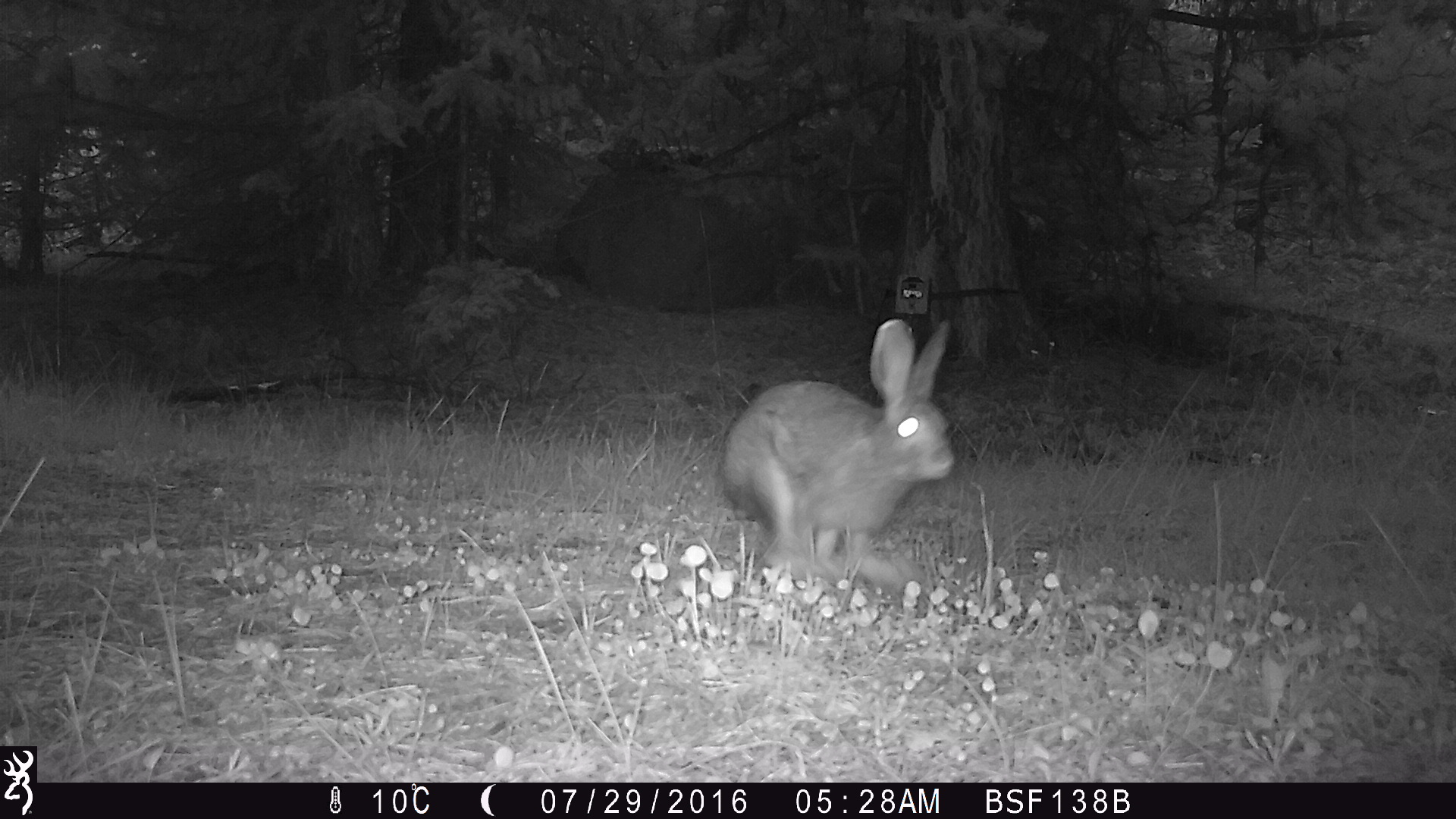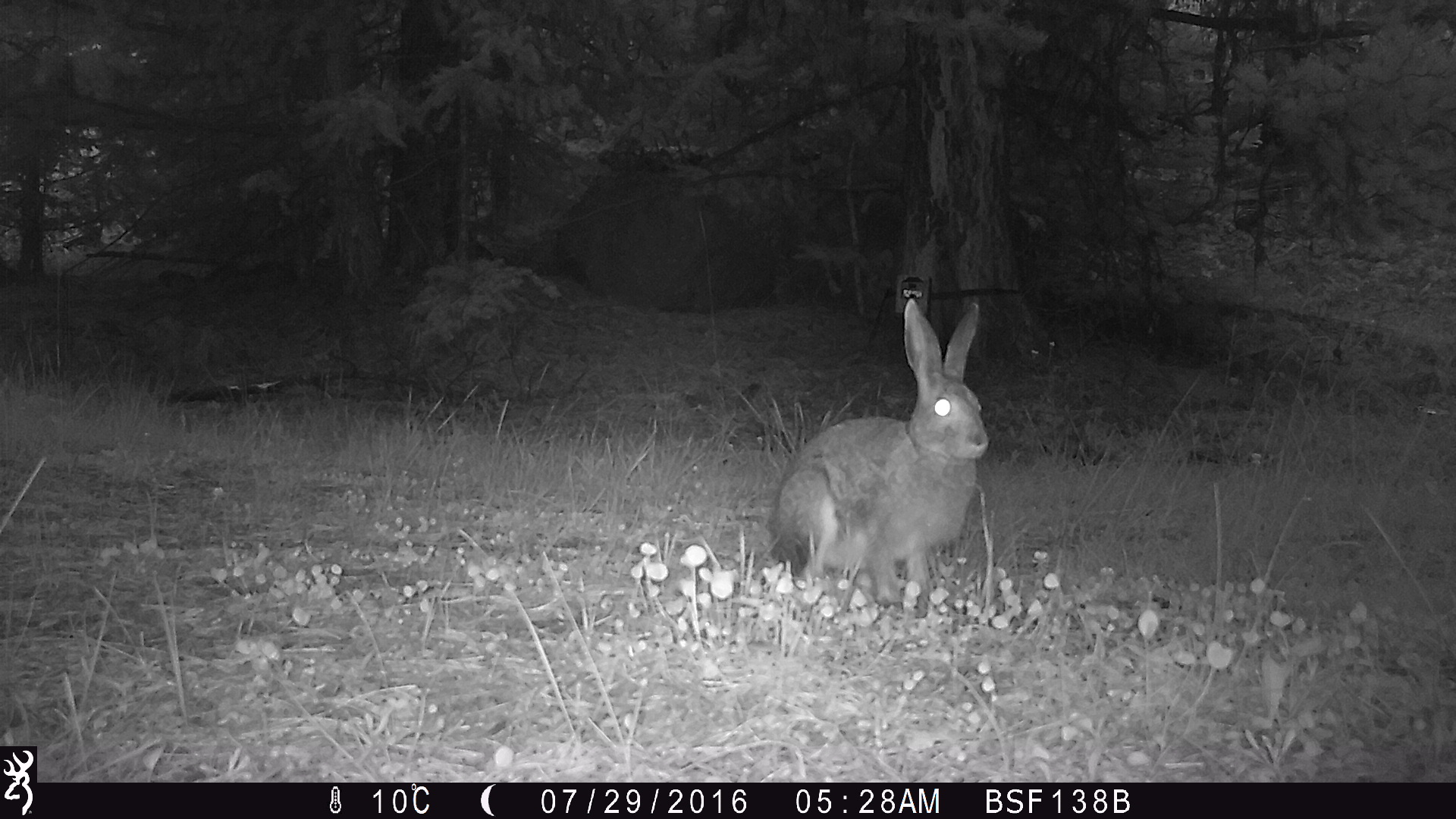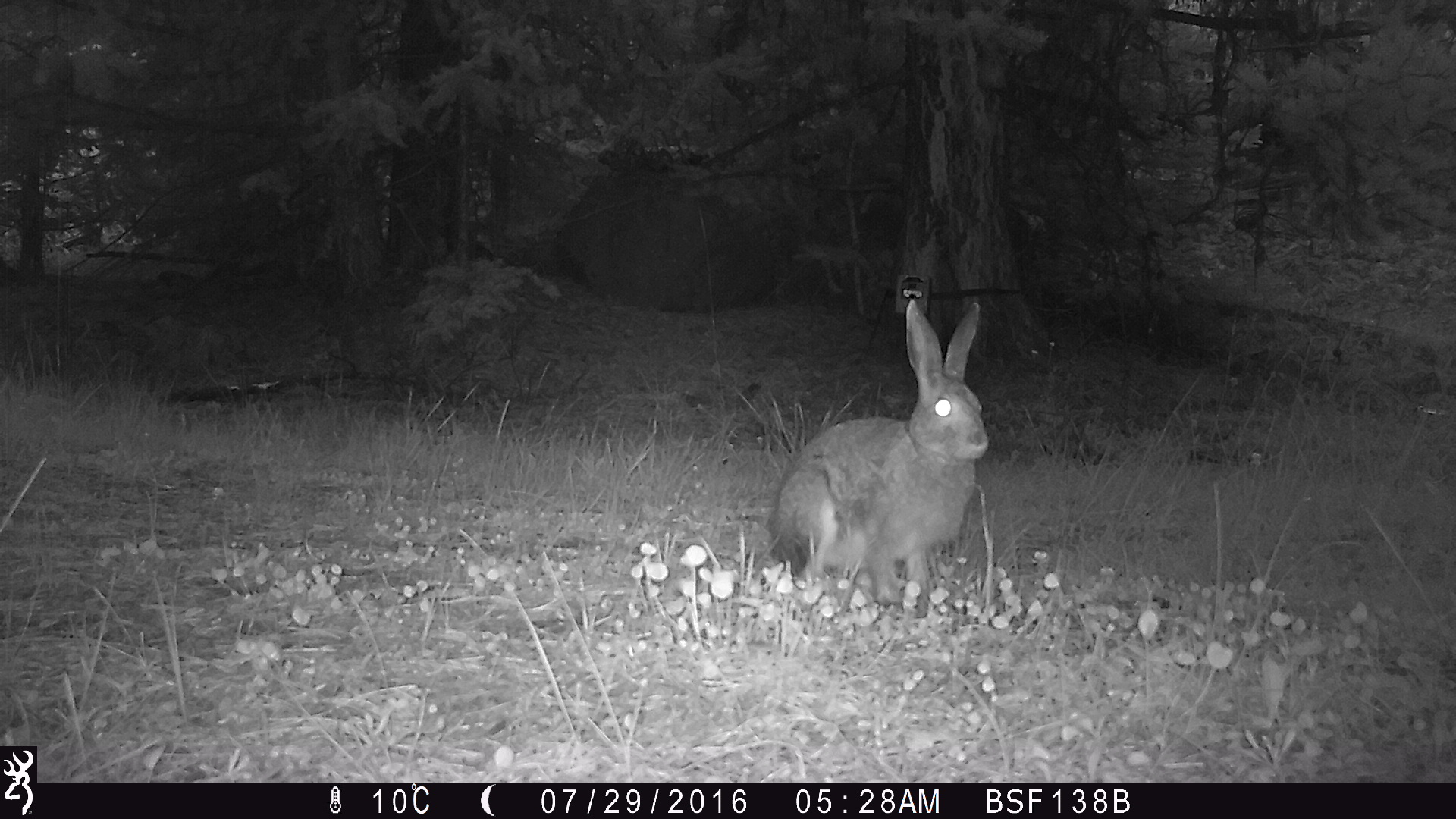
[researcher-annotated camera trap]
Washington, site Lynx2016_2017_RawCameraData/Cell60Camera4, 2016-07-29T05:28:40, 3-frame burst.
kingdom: Animalia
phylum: Chordata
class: Mammalia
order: Lagomorpha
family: Leporidae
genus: Lepus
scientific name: Lepus americanus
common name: snowshoe hare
Lepus americanus (snowshoe hare). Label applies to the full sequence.